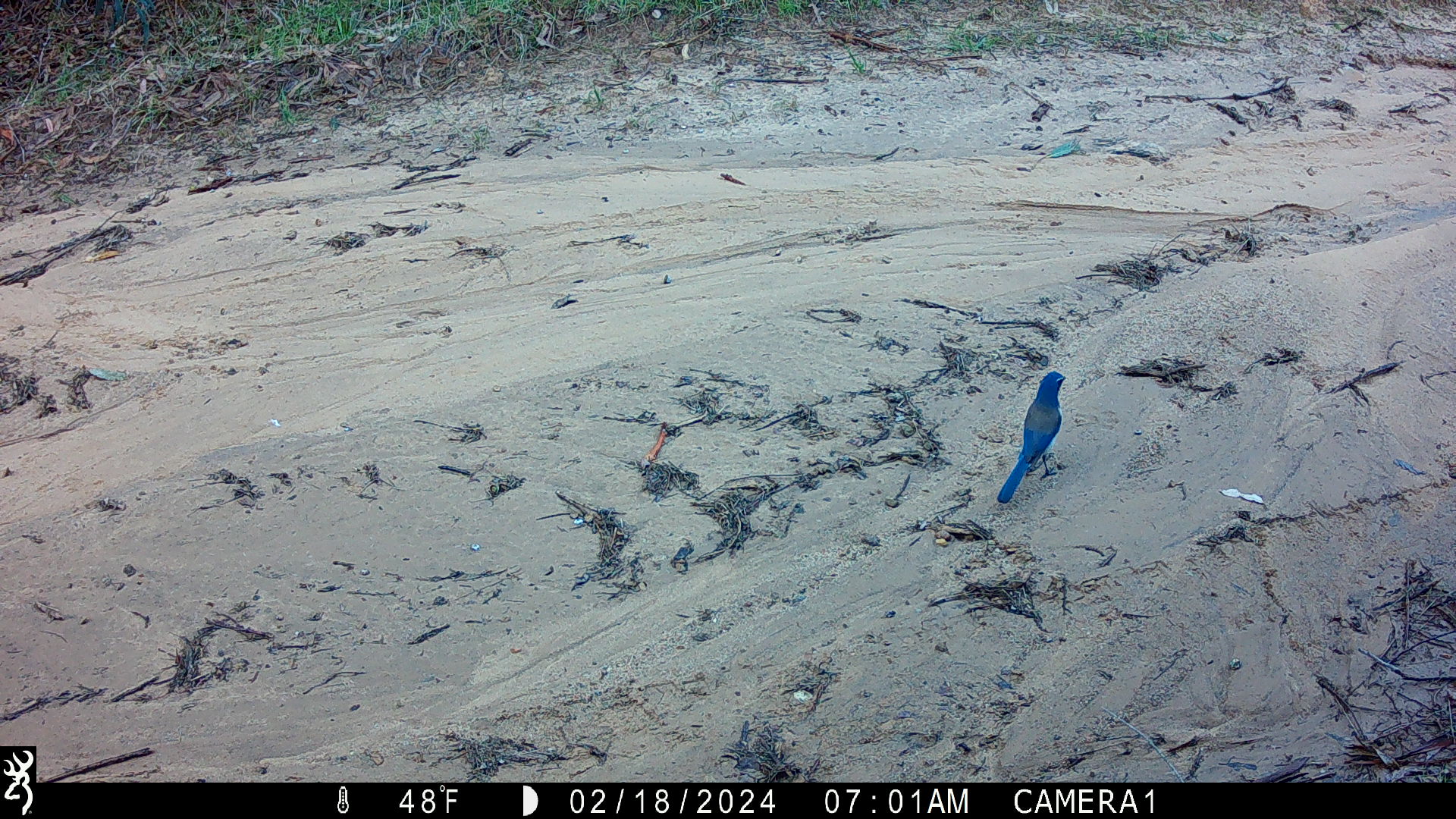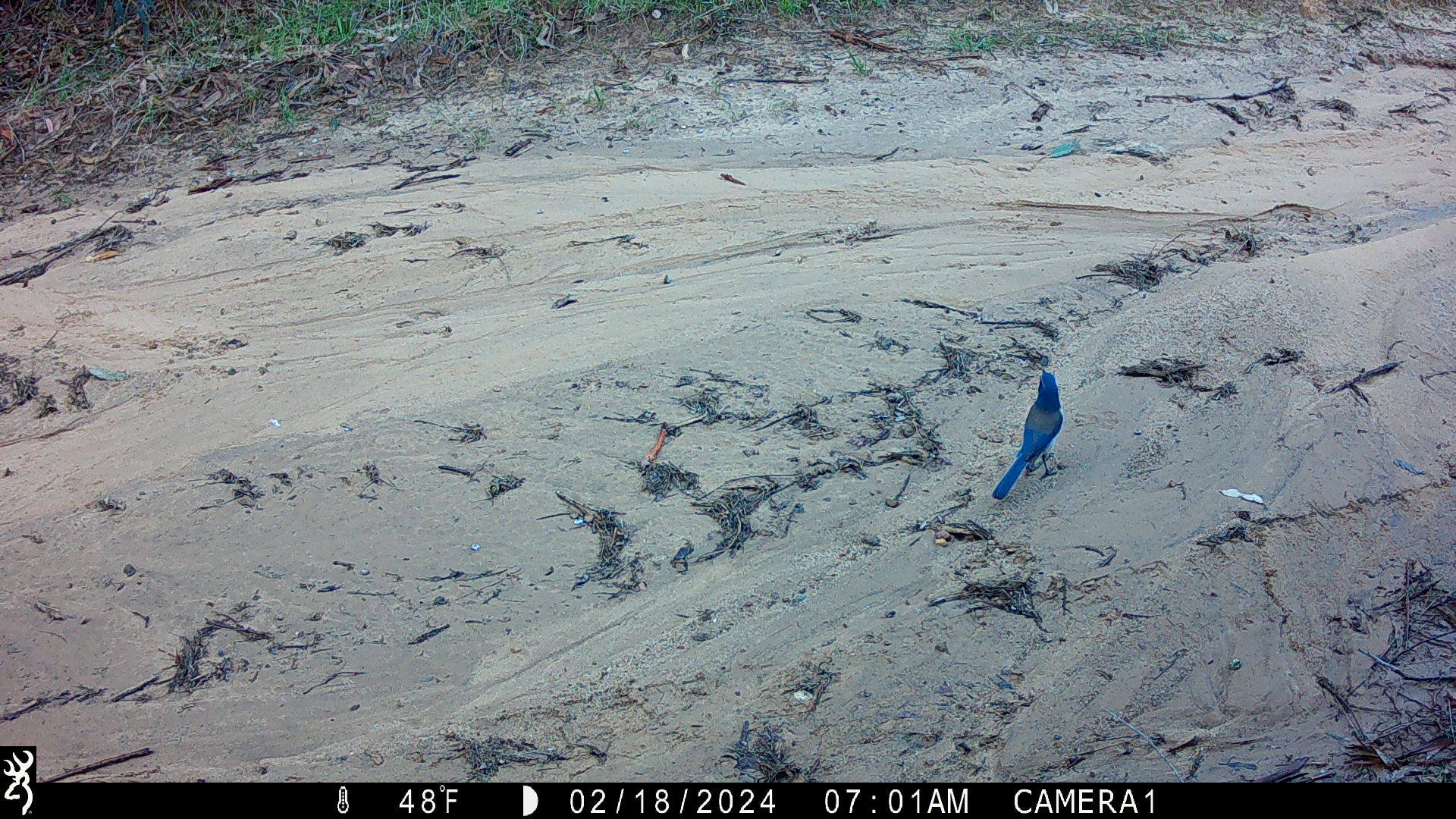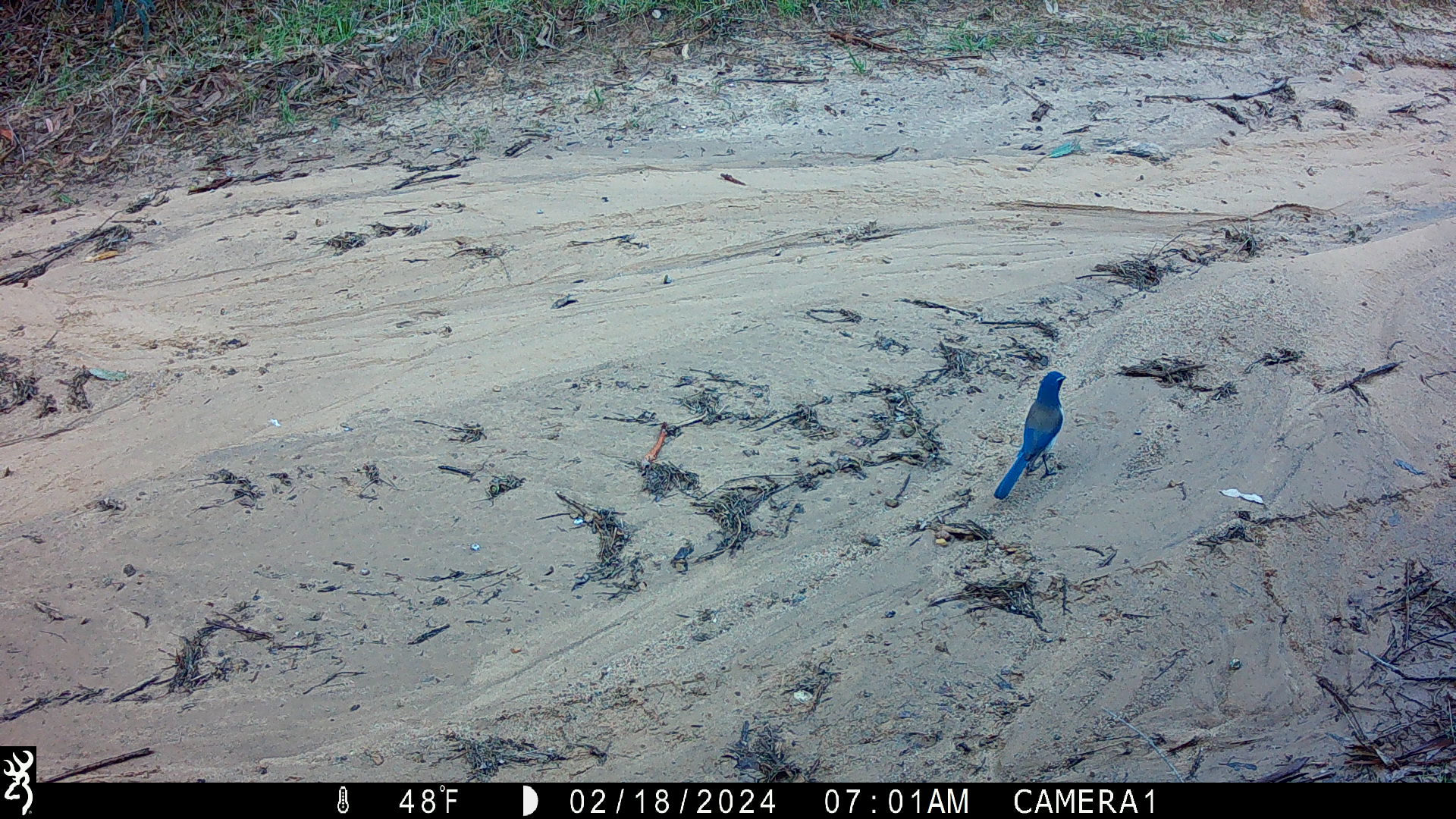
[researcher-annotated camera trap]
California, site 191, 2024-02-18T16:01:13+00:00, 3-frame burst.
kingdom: Animalia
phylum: Chordata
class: Aves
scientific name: Aves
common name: bird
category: unknown bird